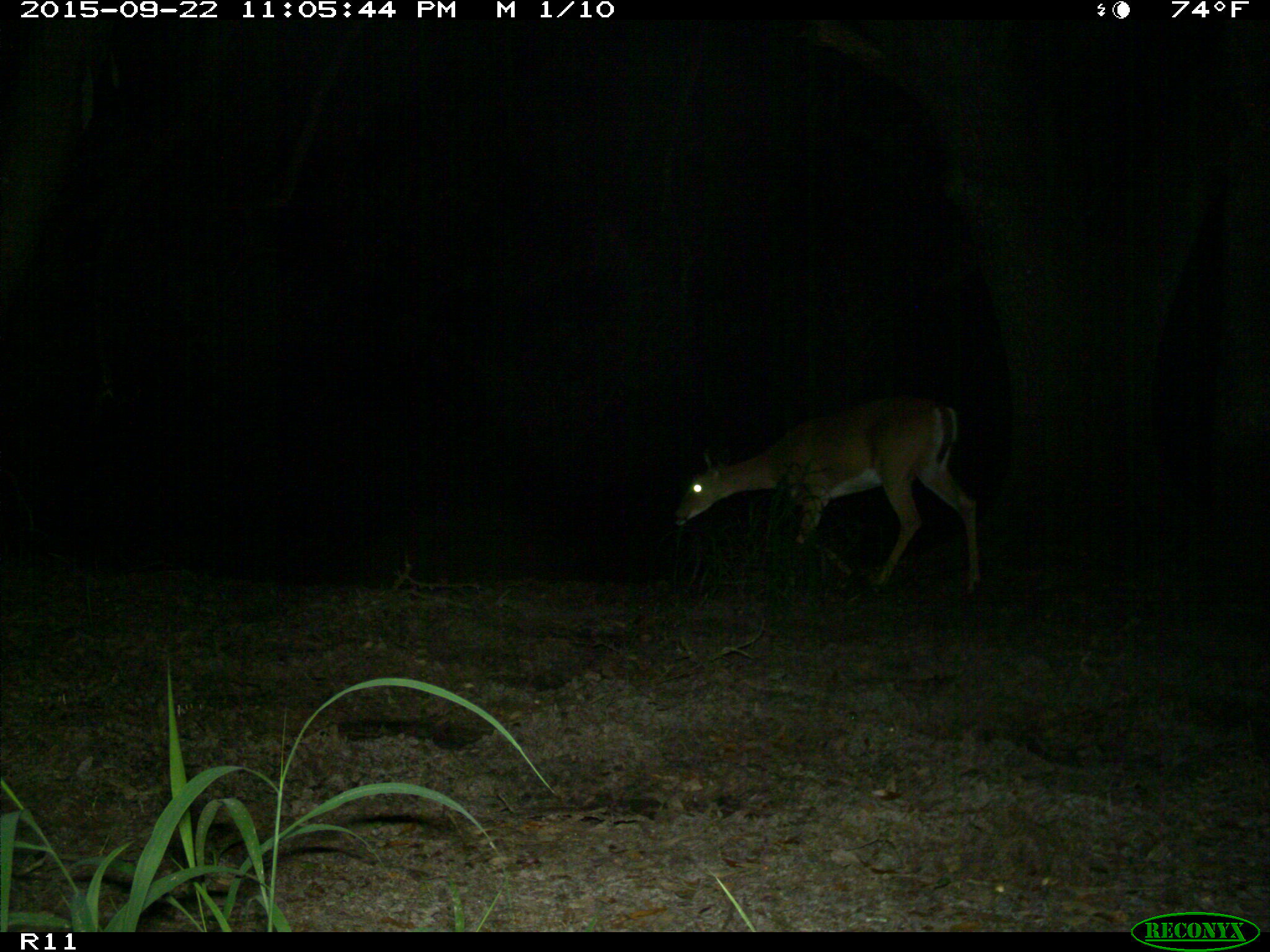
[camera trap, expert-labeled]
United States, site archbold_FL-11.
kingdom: Animalia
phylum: Chordata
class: Mammalia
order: Artiodactyla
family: Cervidae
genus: Odocoileus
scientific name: Odocoileus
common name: deer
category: unidentified deer